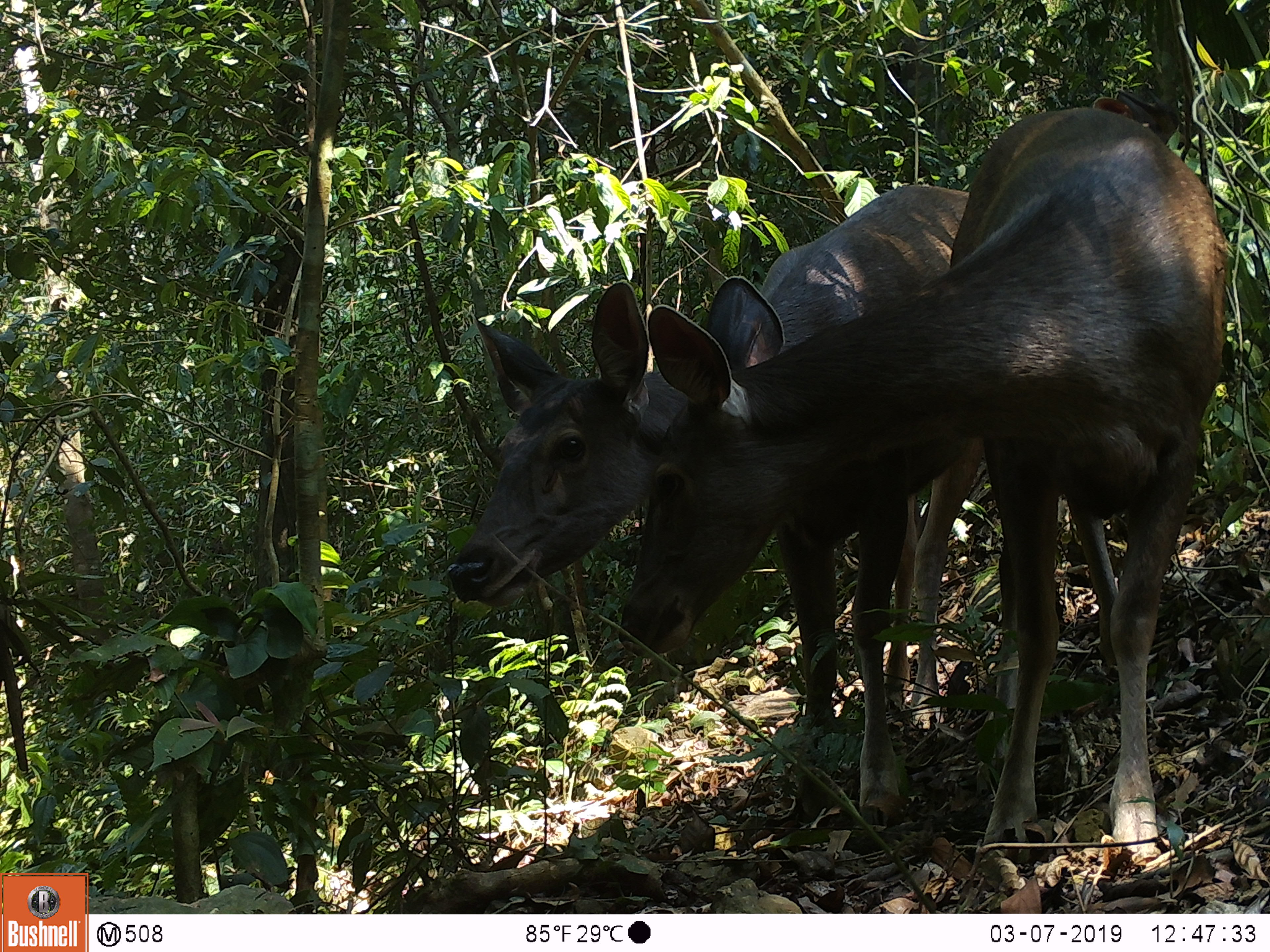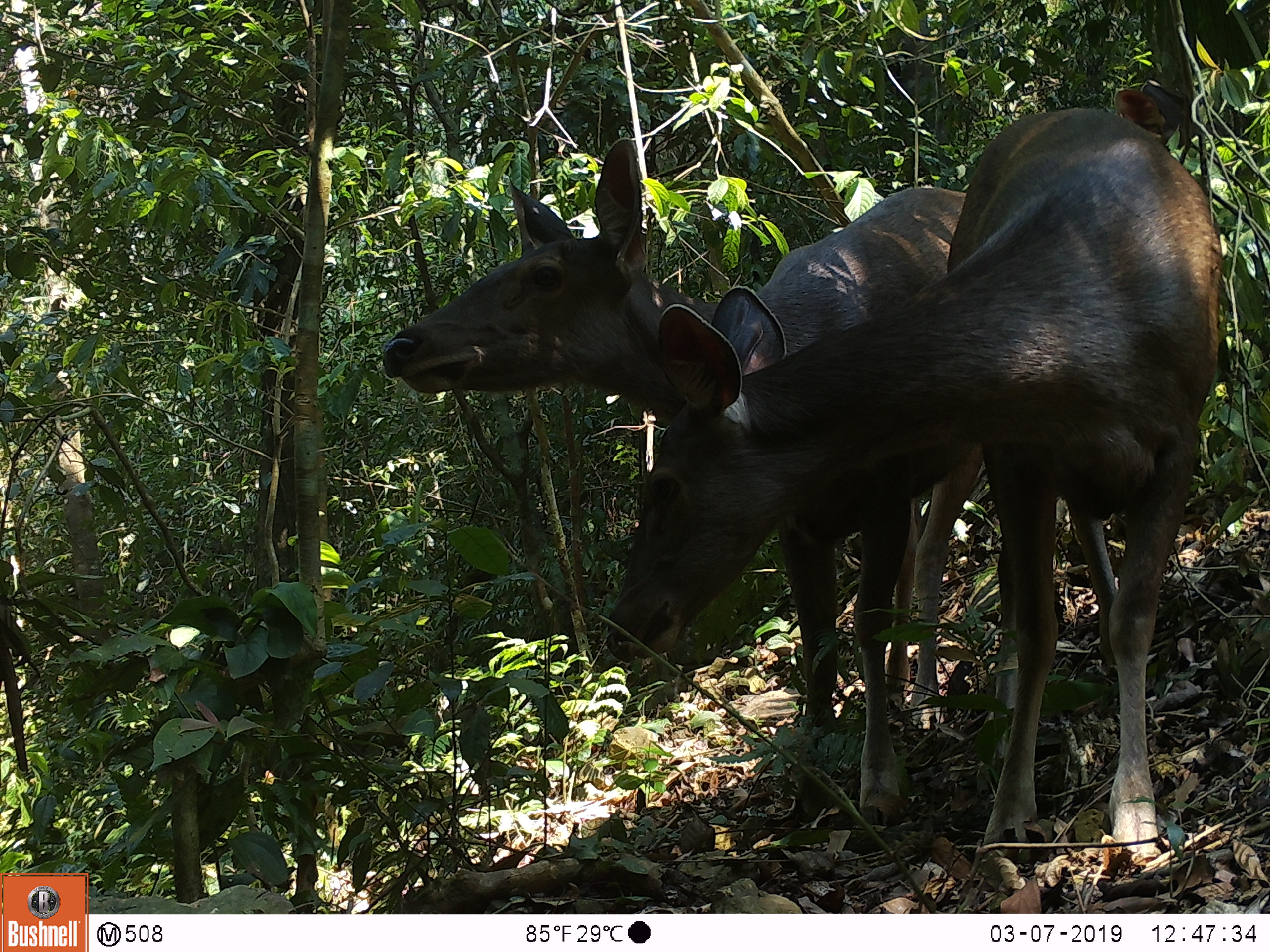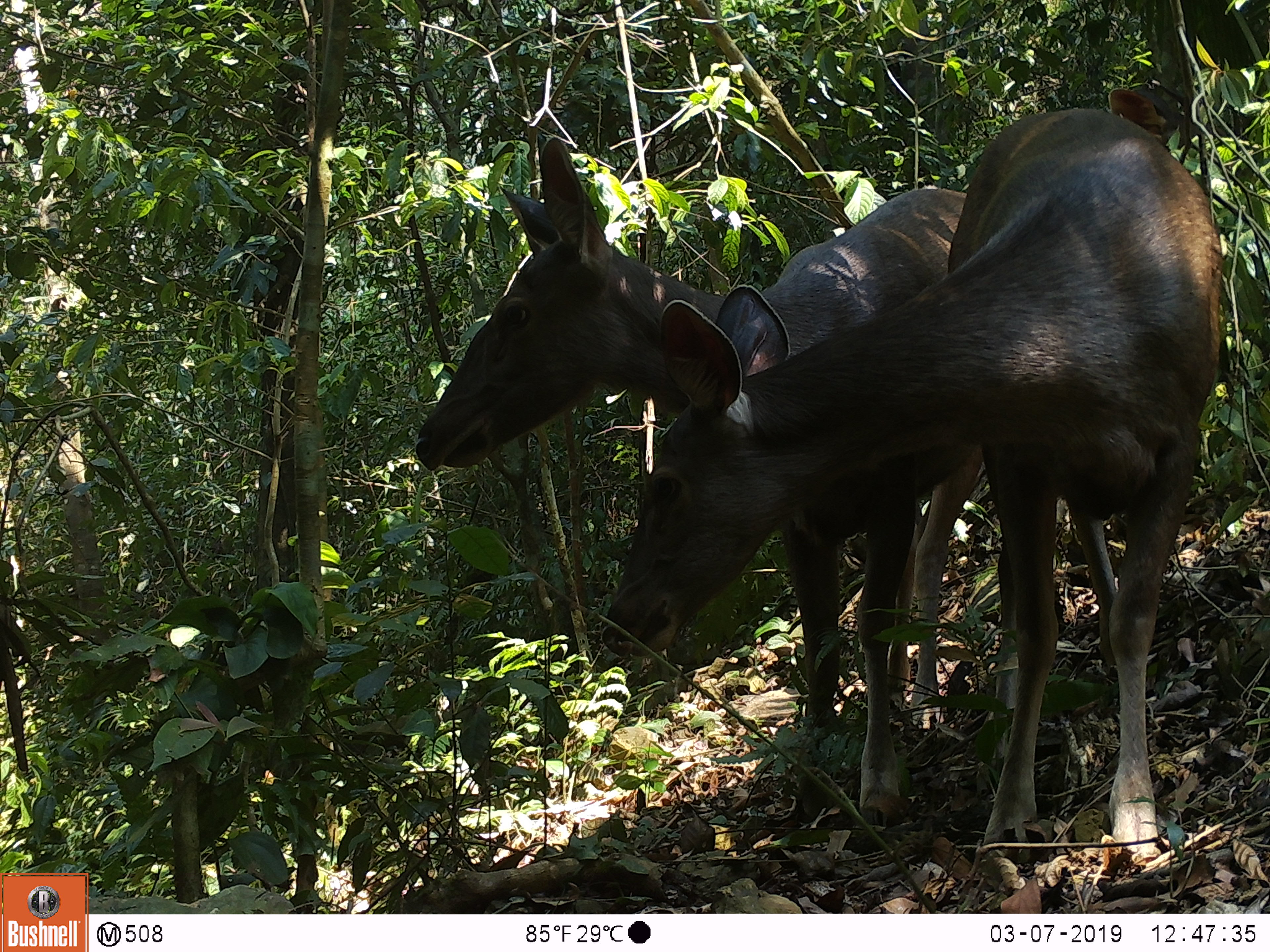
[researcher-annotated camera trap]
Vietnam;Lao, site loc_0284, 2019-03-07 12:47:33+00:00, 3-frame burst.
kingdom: Animalia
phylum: Chordata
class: Mammalia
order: Artiodactyla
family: Cervidae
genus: Rusa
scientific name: Rusa unicolor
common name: sambar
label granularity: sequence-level